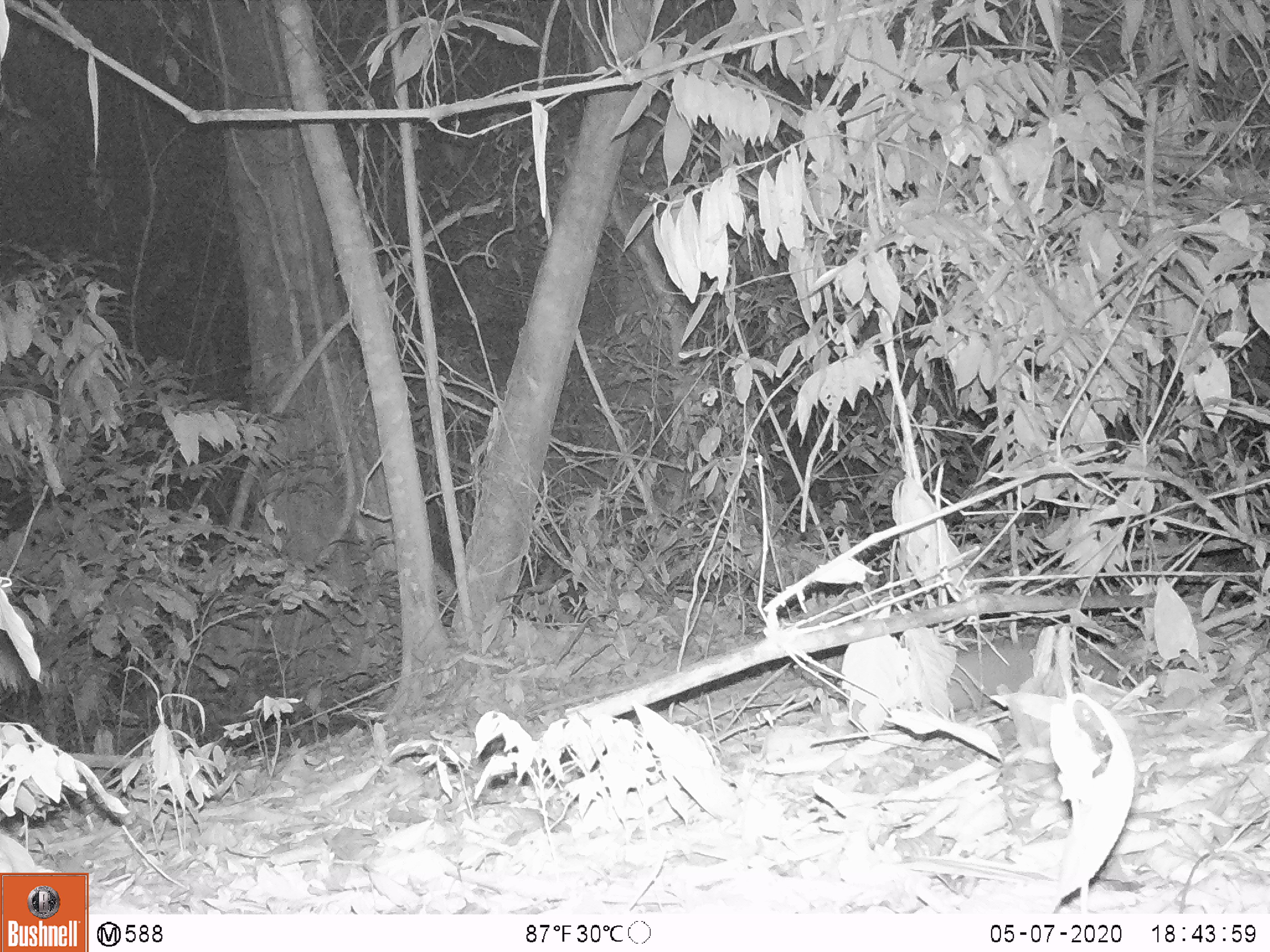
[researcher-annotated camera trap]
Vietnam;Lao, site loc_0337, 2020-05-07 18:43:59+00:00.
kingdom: Animalia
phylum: Chordata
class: Mammalia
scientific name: Mammalia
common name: mammal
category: unidentified small mammal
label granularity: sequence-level